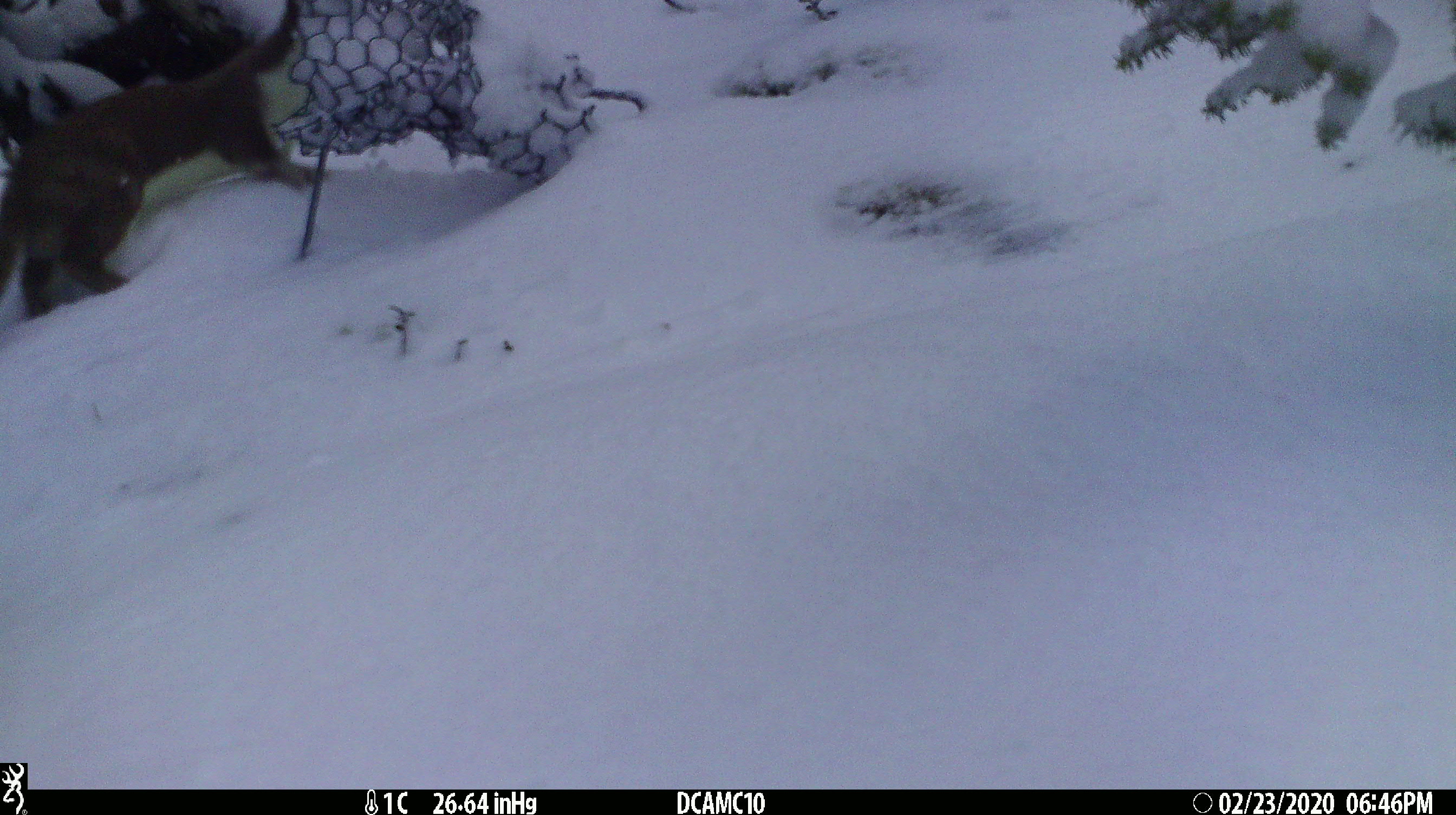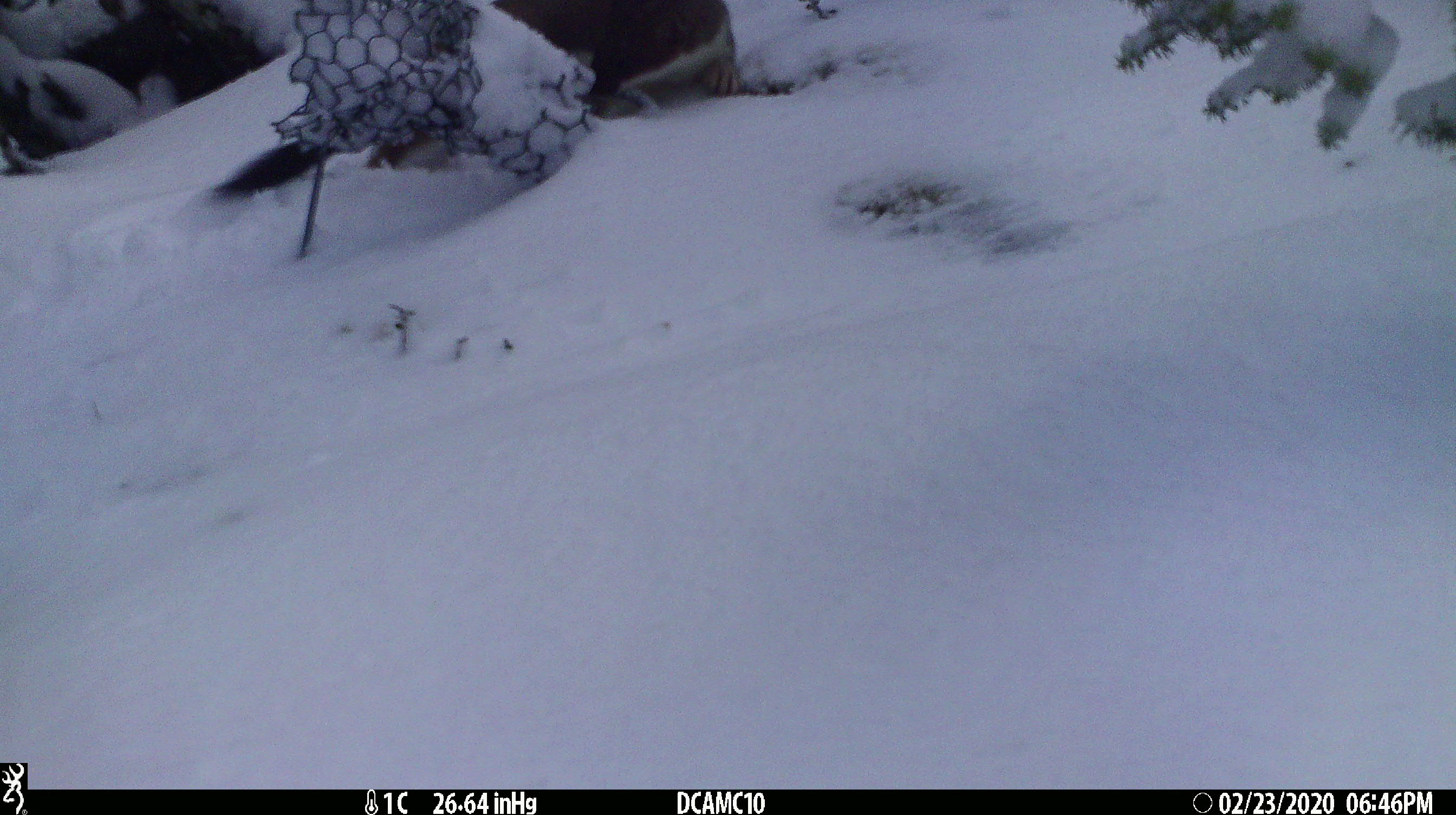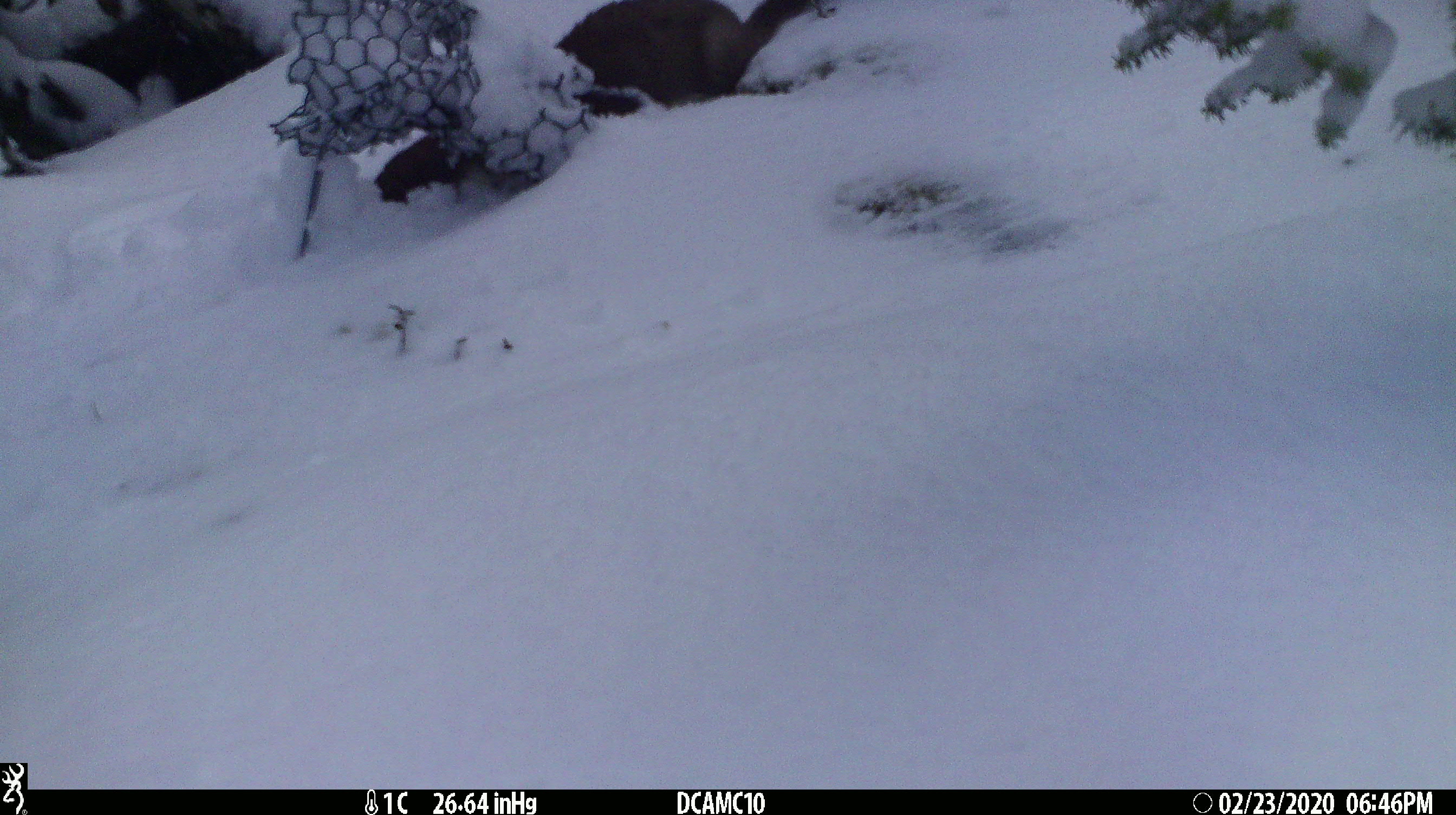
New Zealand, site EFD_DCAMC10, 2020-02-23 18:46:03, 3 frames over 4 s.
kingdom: Animalia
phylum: Chordata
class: Mammalia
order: Carnivora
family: Mustelidae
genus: Mustela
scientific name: Mustela erminea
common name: stoat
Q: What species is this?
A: Stoat (Mustela erminea).